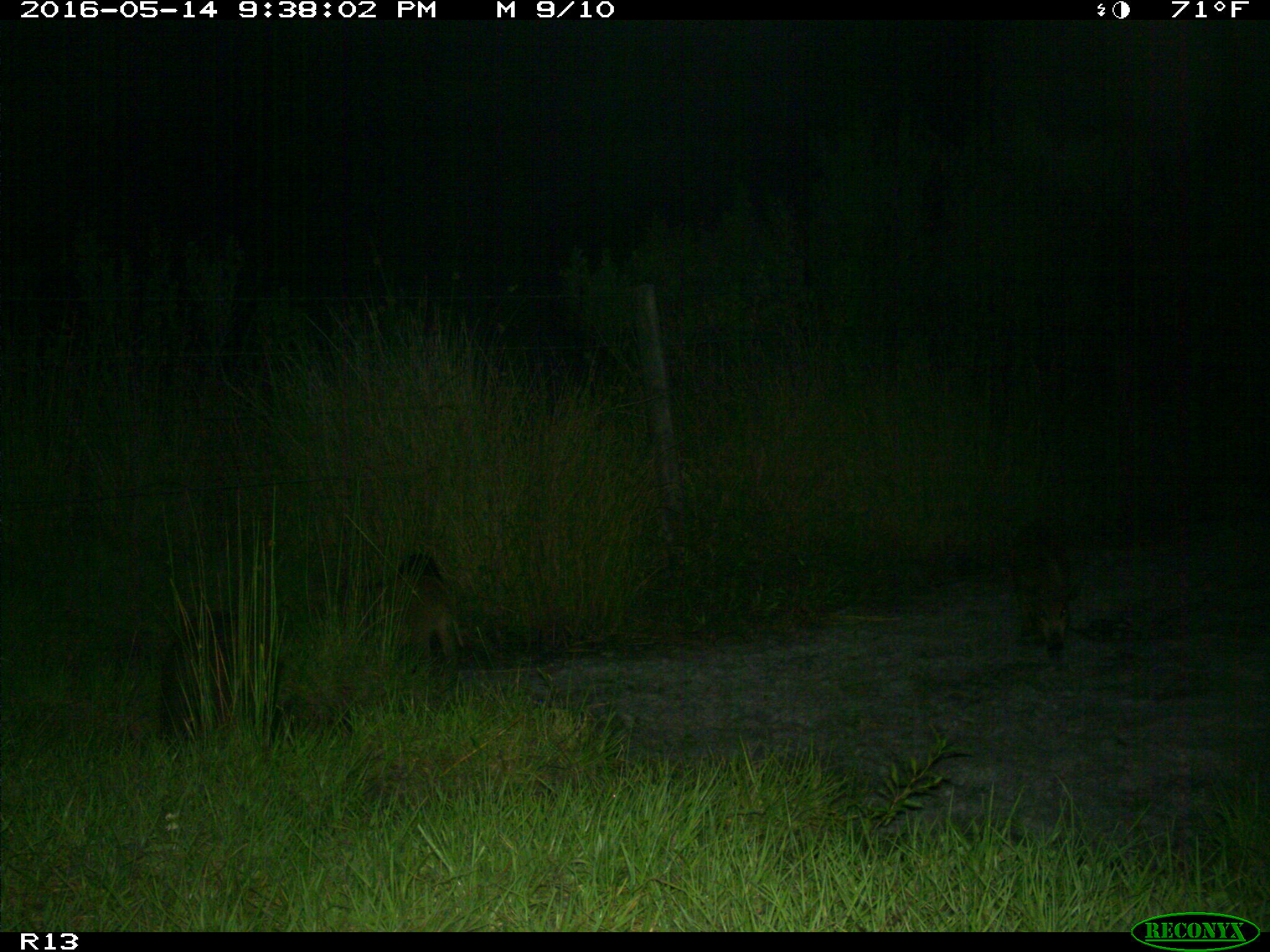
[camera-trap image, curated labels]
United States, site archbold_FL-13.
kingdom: Animalia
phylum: Chordata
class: Mammalia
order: Artiodactyla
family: Suidae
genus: Sus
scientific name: Sus scrofa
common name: wild boar